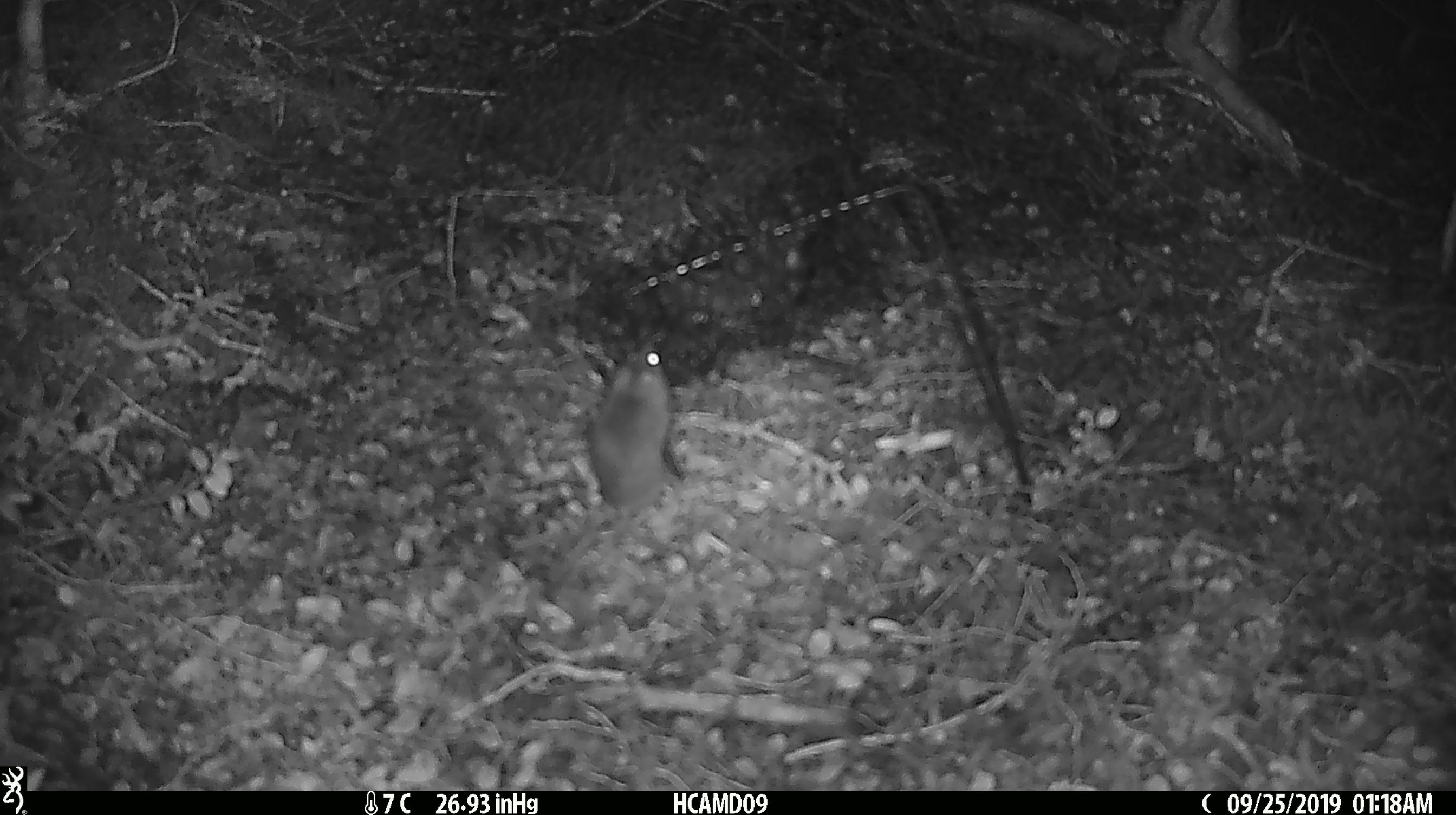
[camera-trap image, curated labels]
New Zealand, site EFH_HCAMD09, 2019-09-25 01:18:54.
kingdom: Animalia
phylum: Chordata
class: Mammalia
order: Rodentia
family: Muridae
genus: Mus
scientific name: Mus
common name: mouse